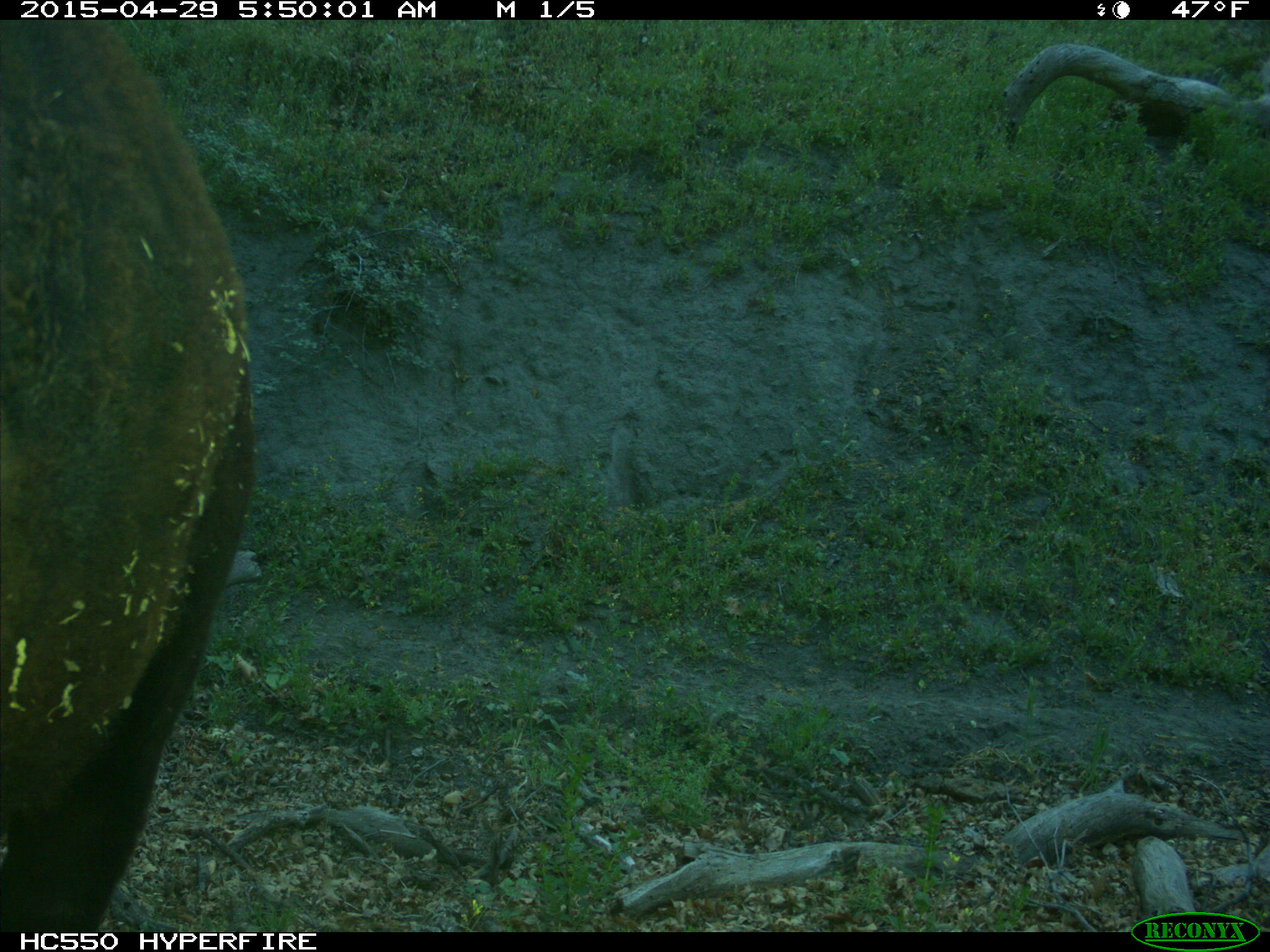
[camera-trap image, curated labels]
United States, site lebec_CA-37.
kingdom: Animalia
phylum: Chordata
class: Mammalia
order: Artiodactyla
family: Bovidae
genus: Bos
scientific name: Bos taurus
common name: domestic cow